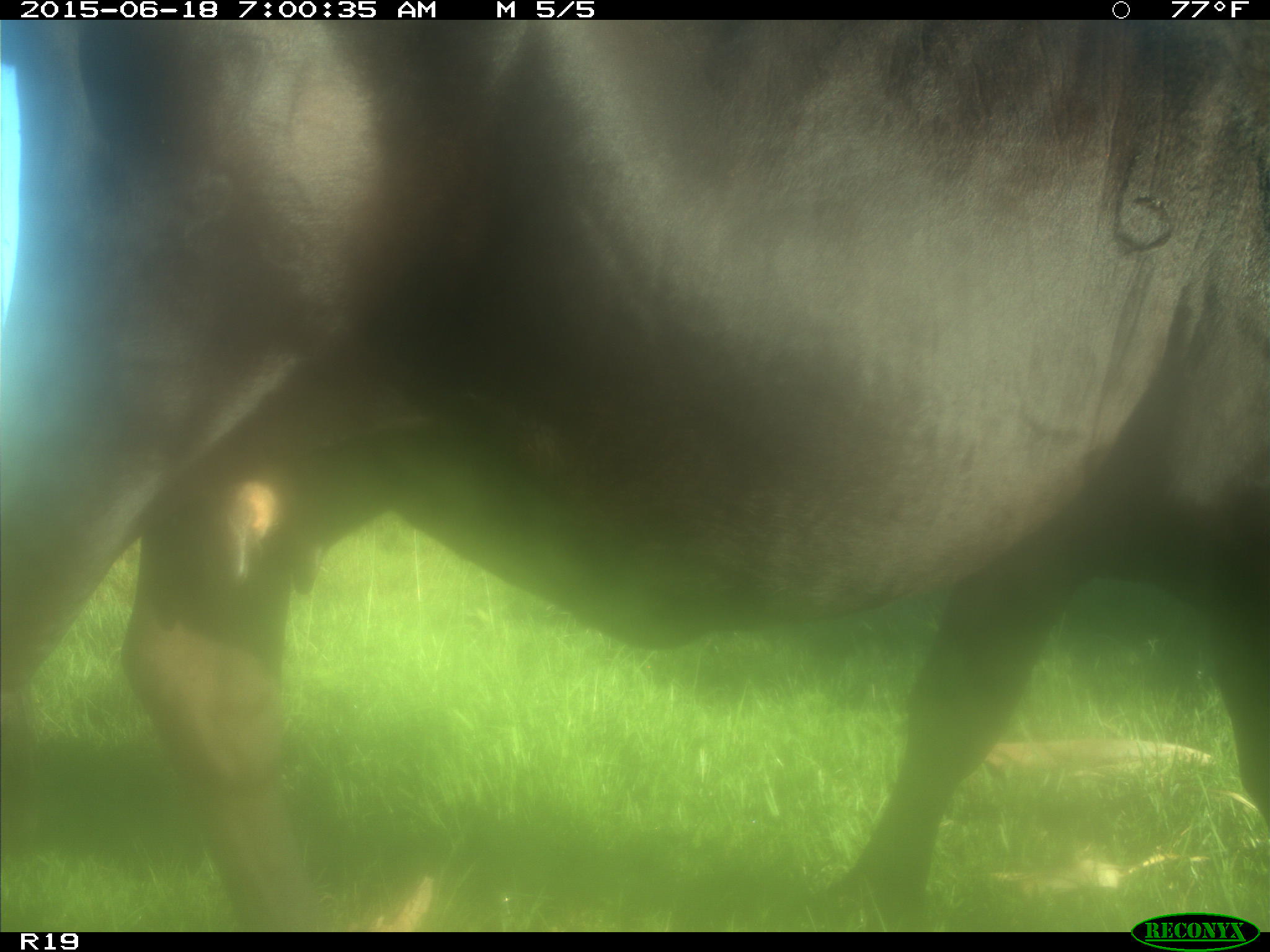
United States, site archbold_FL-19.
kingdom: Animalia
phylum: Chordata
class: Mammalia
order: Artiodactyla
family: Bovidae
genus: Bos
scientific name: Bos taurus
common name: domestic cow